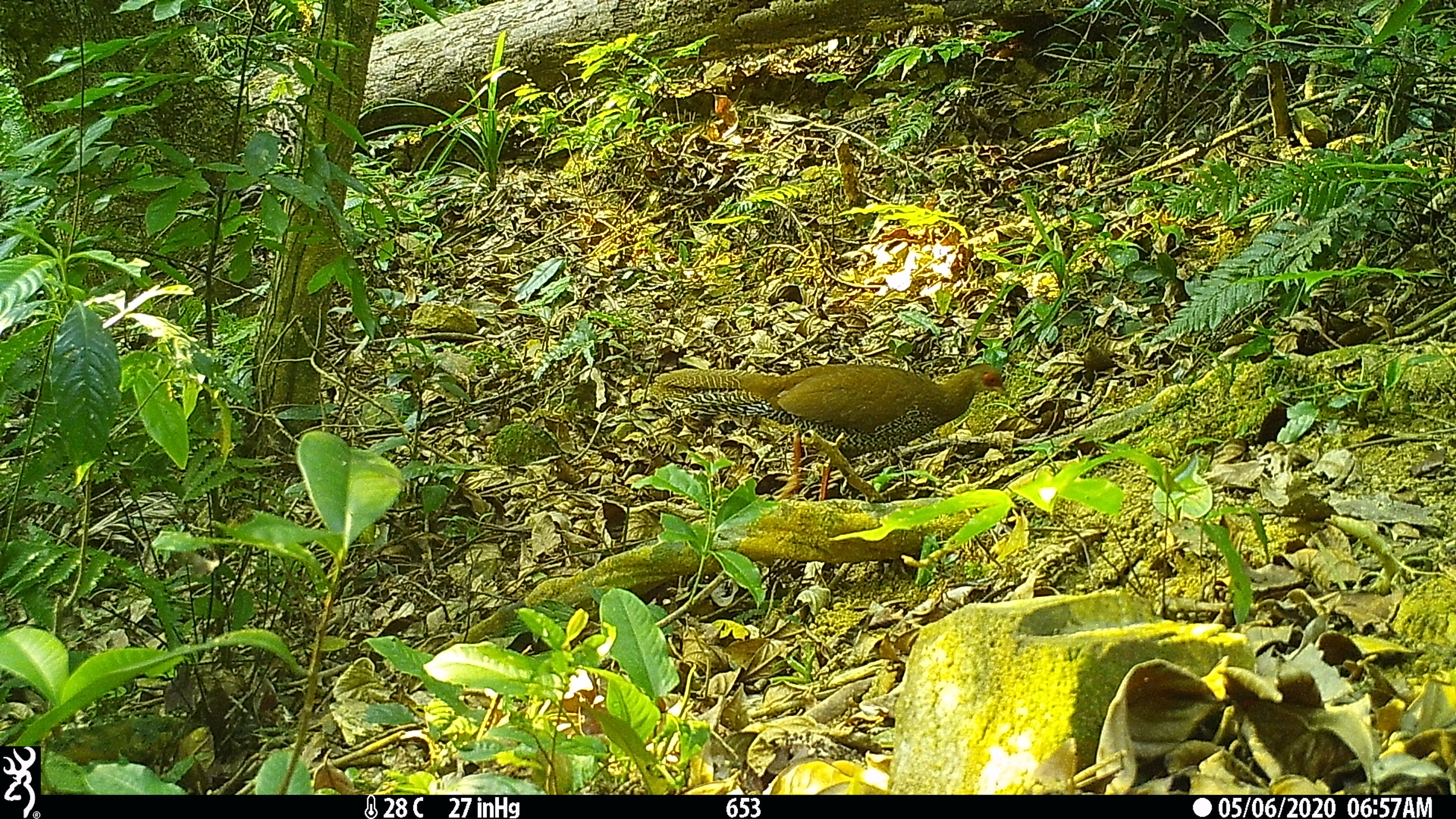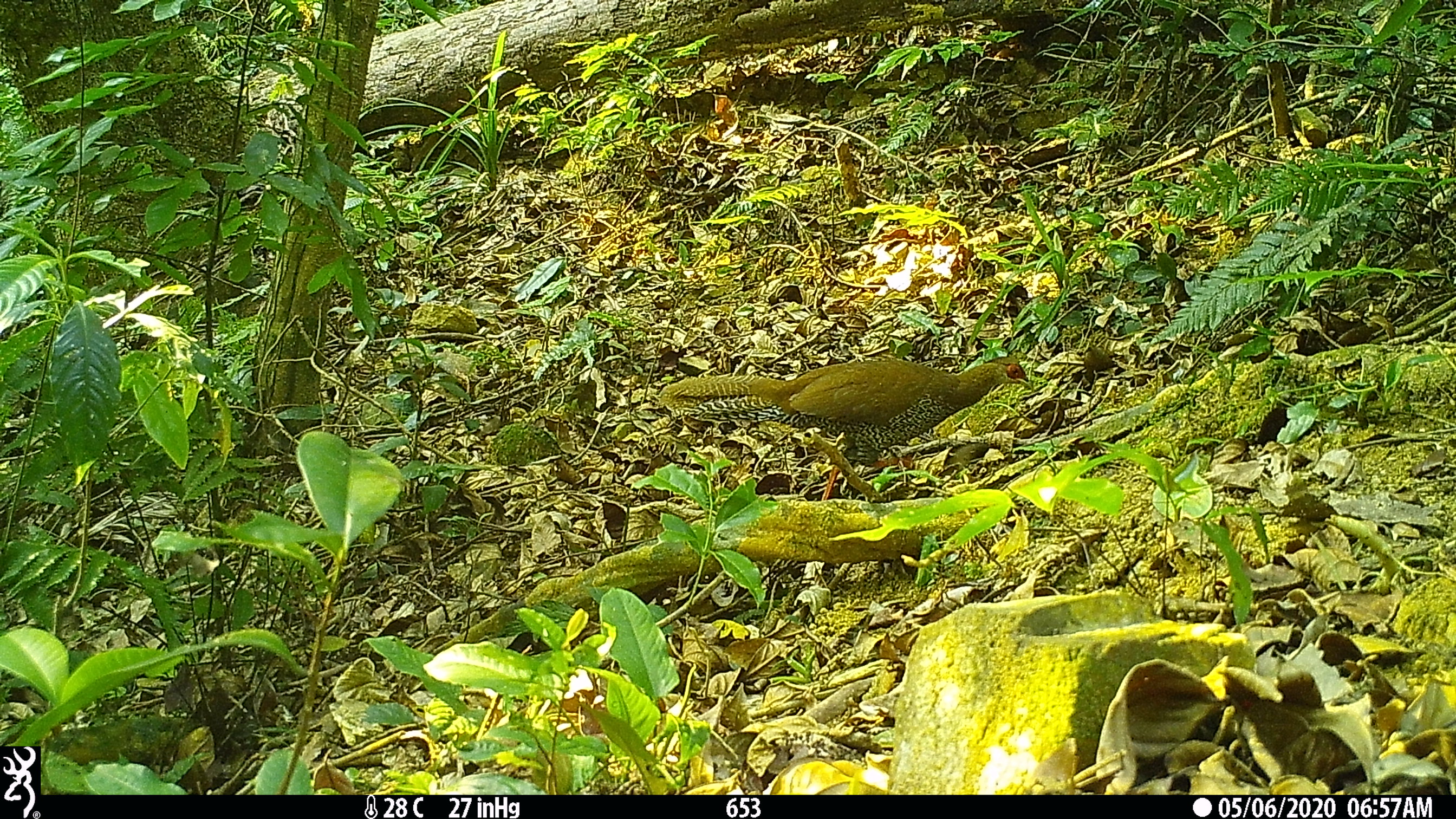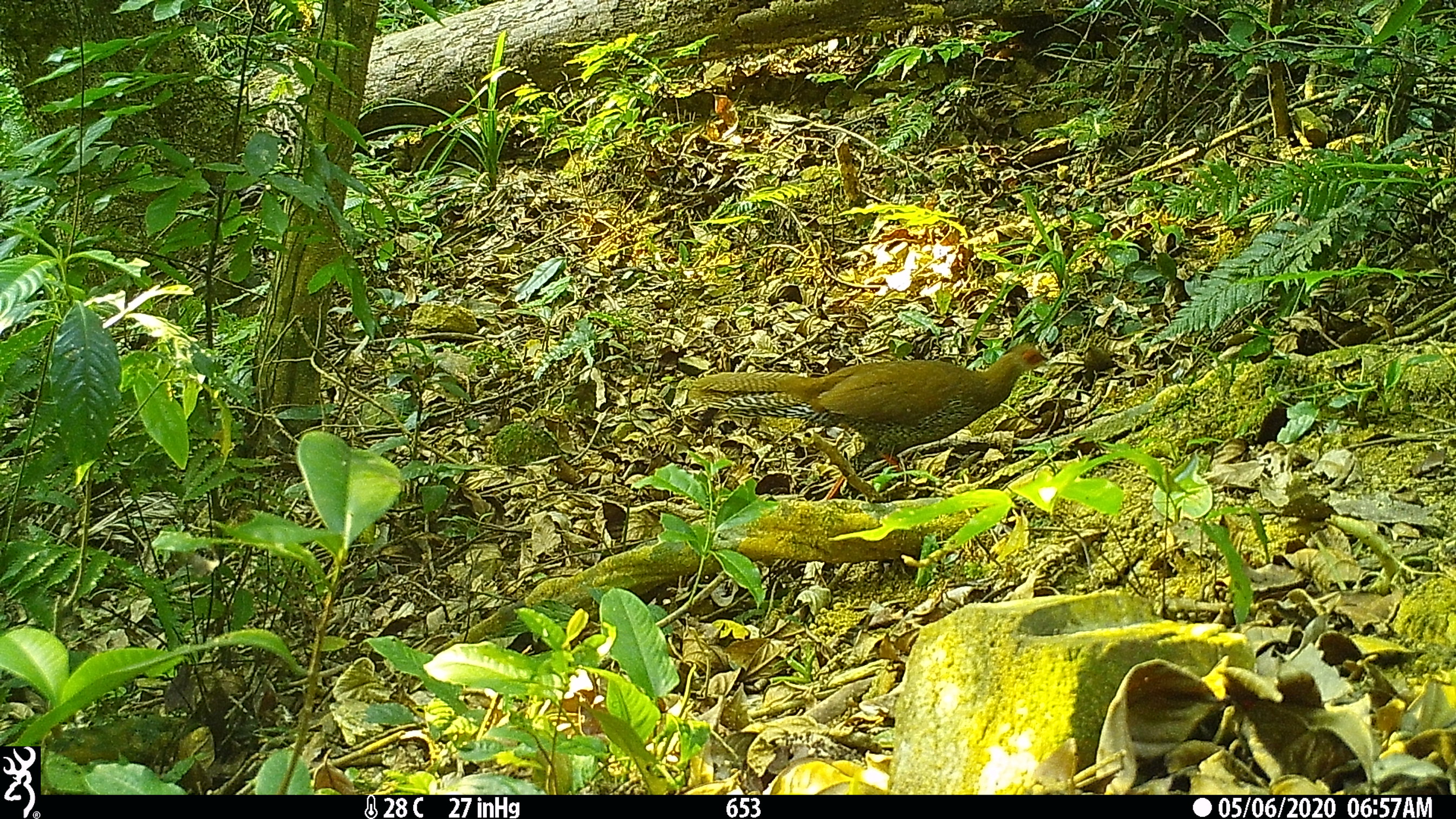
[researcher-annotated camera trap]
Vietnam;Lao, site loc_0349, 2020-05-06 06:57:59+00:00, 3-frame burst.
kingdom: Animalia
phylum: Chordata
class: Aves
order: Galliformes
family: Phasianidae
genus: Lophura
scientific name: Lophura nycthemera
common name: silver pheasant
Silver pheasant (Lophura nycthemera). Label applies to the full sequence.